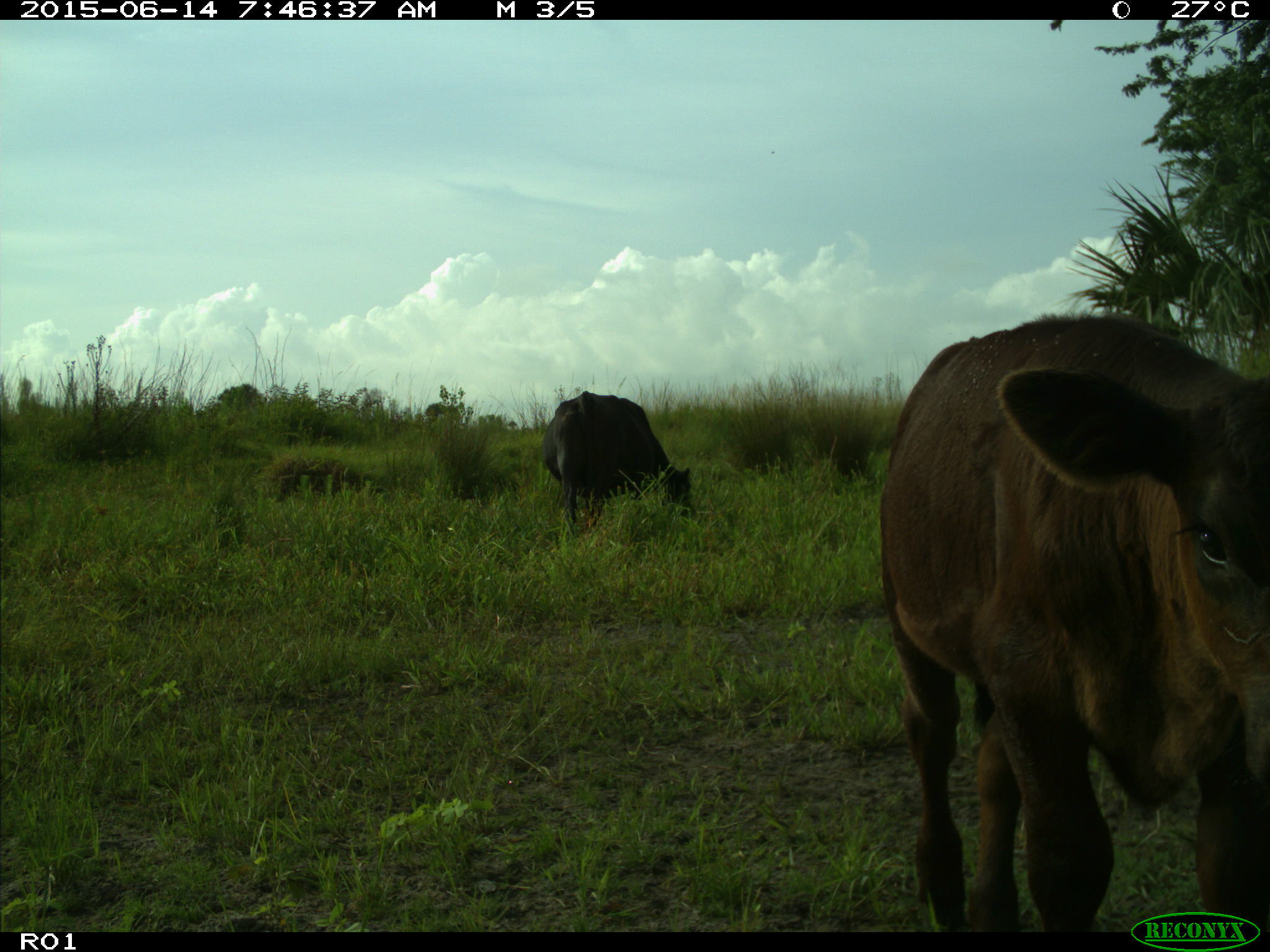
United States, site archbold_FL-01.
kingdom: Animalia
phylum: Chordata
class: Mammalia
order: Artiodactyla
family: Bovidae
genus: Bos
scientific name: Bos taurus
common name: domestic cow